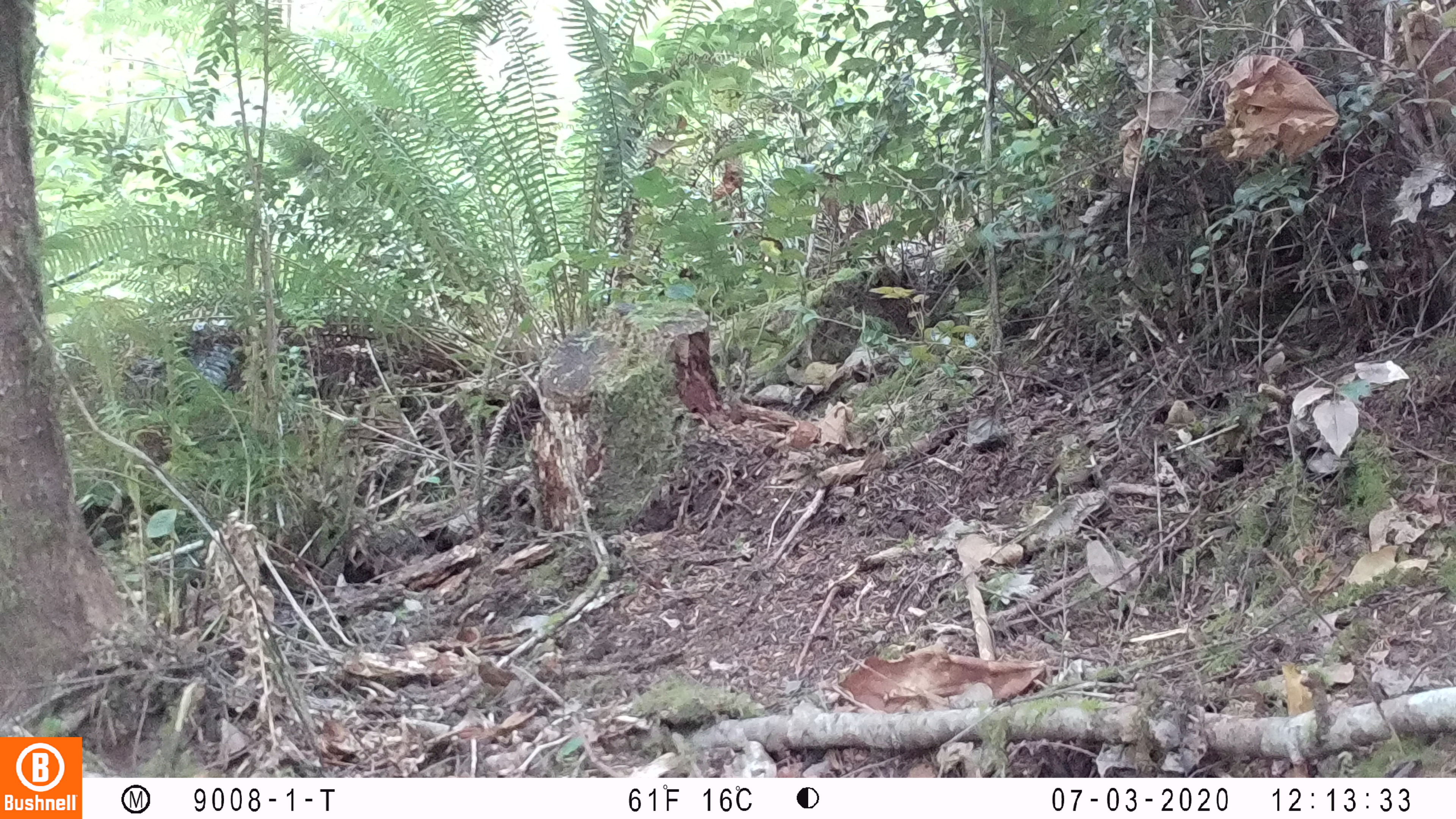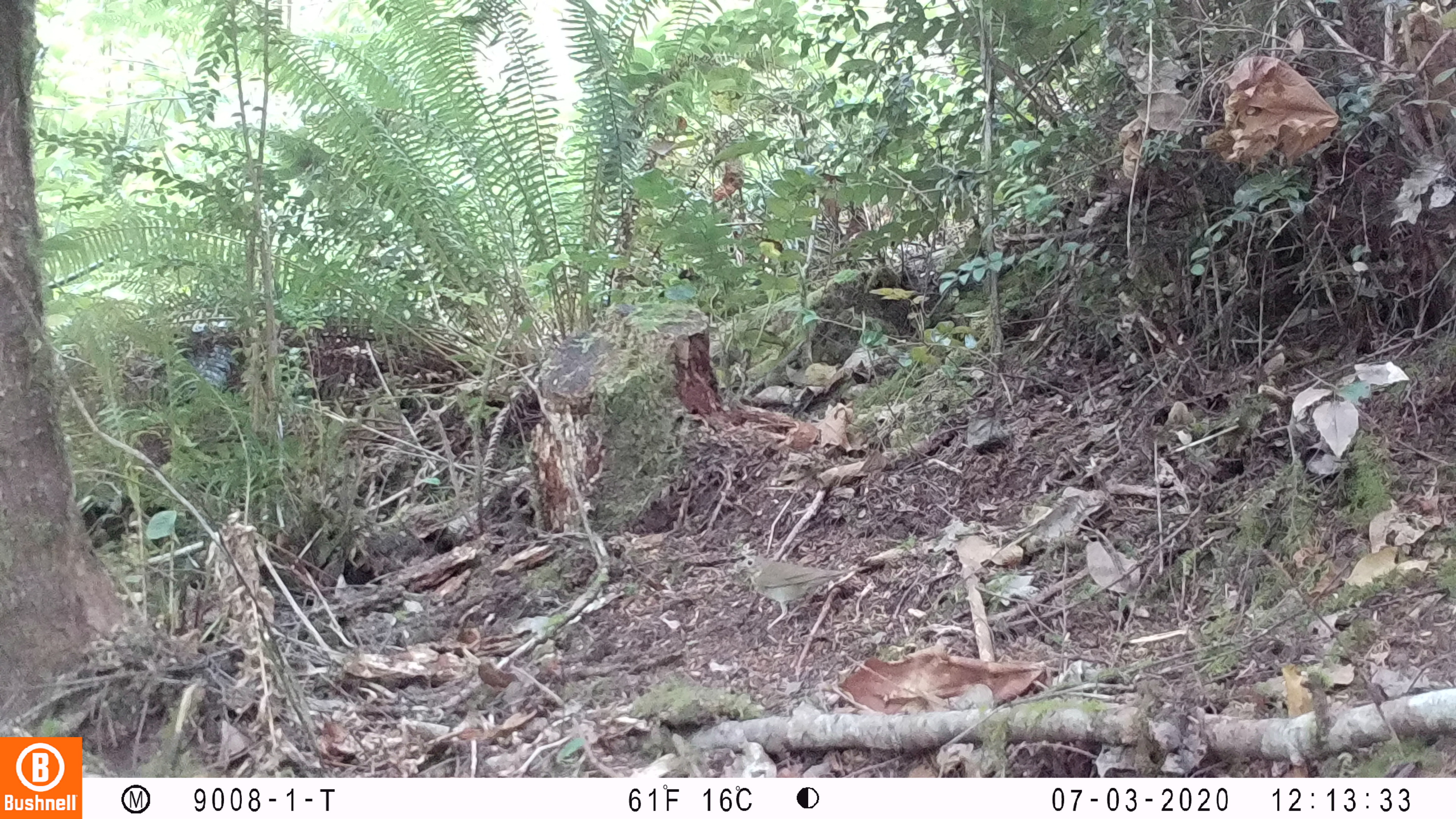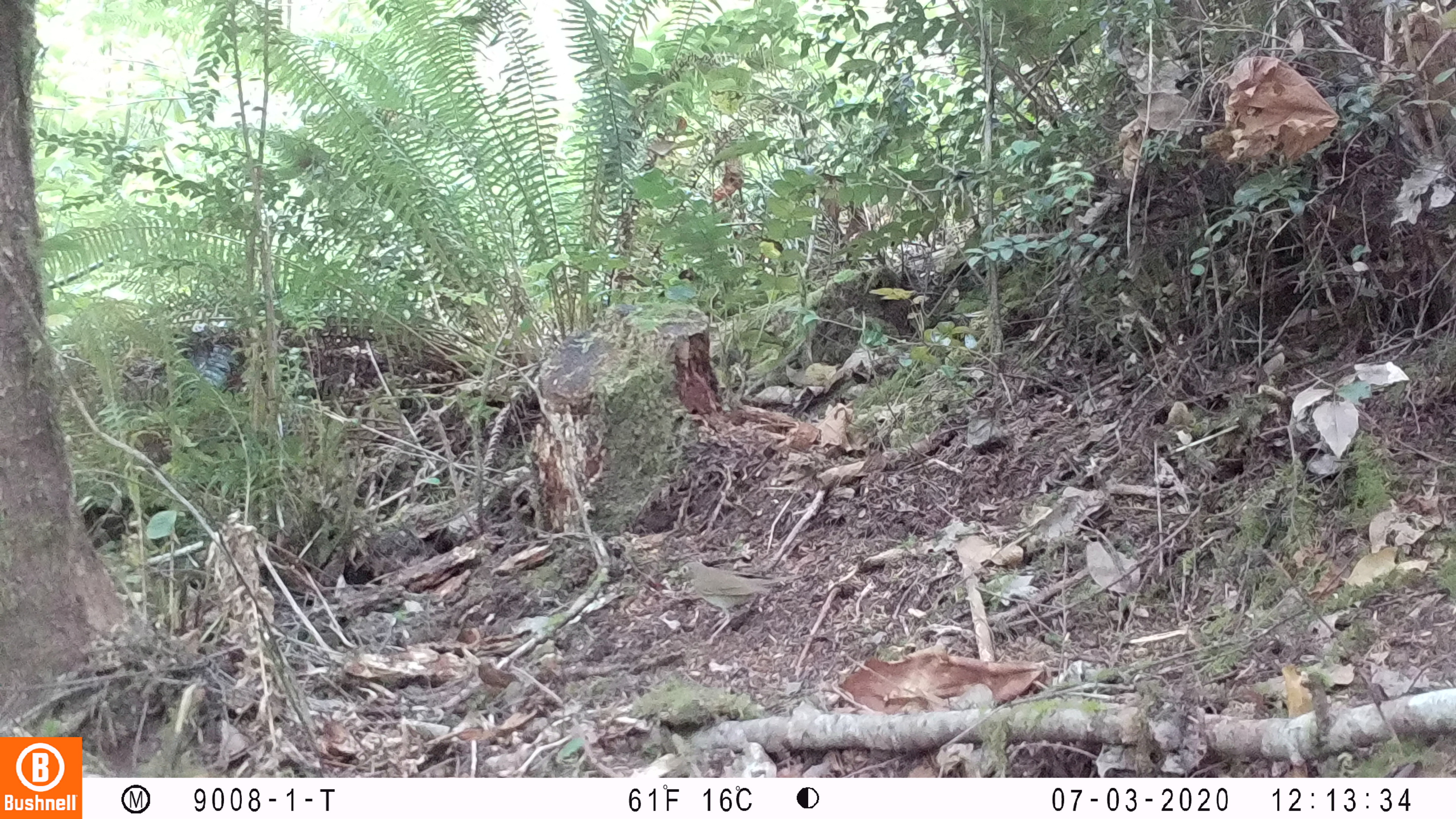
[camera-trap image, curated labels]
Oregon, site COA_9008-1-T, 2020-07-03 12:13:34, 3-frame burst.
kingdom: Animalia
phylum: Chordata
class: Aves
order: Passeriformes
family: Turdidae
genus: Catharus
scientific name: Catharus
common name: brown thrushes and nightingale-thrushes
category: catharus species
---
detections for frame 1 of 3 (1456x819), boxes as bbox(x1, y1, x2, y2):
catharus species: bbox(1030, 420, 1103, 523)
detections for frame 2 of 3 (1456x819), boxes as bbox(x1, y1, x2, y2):
catharus species: bbox(725, 549, 876, 638)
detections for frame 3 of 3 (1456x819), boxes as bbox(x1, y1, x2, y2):
catharus species: bbox(663, 552, 806, 648)